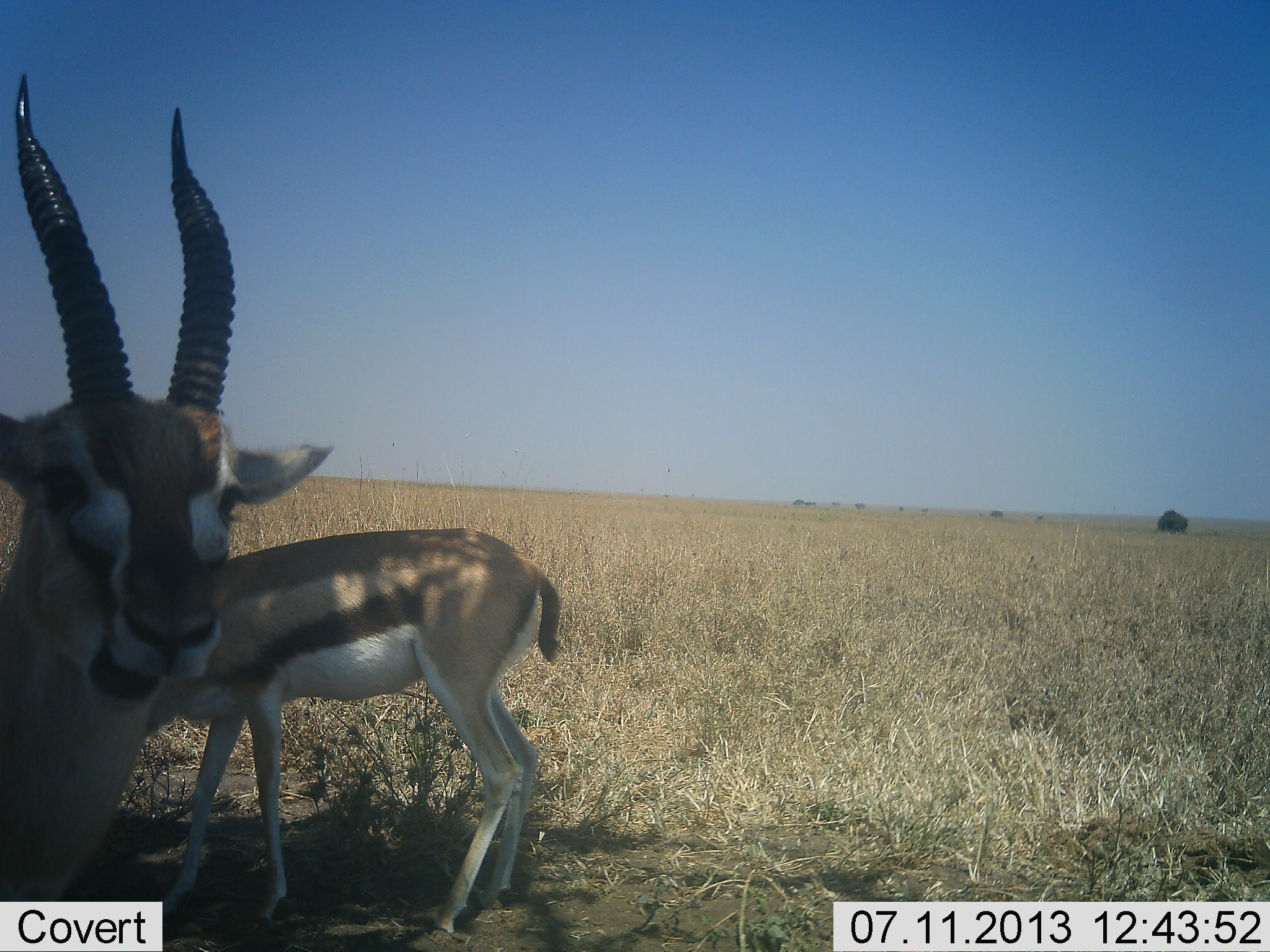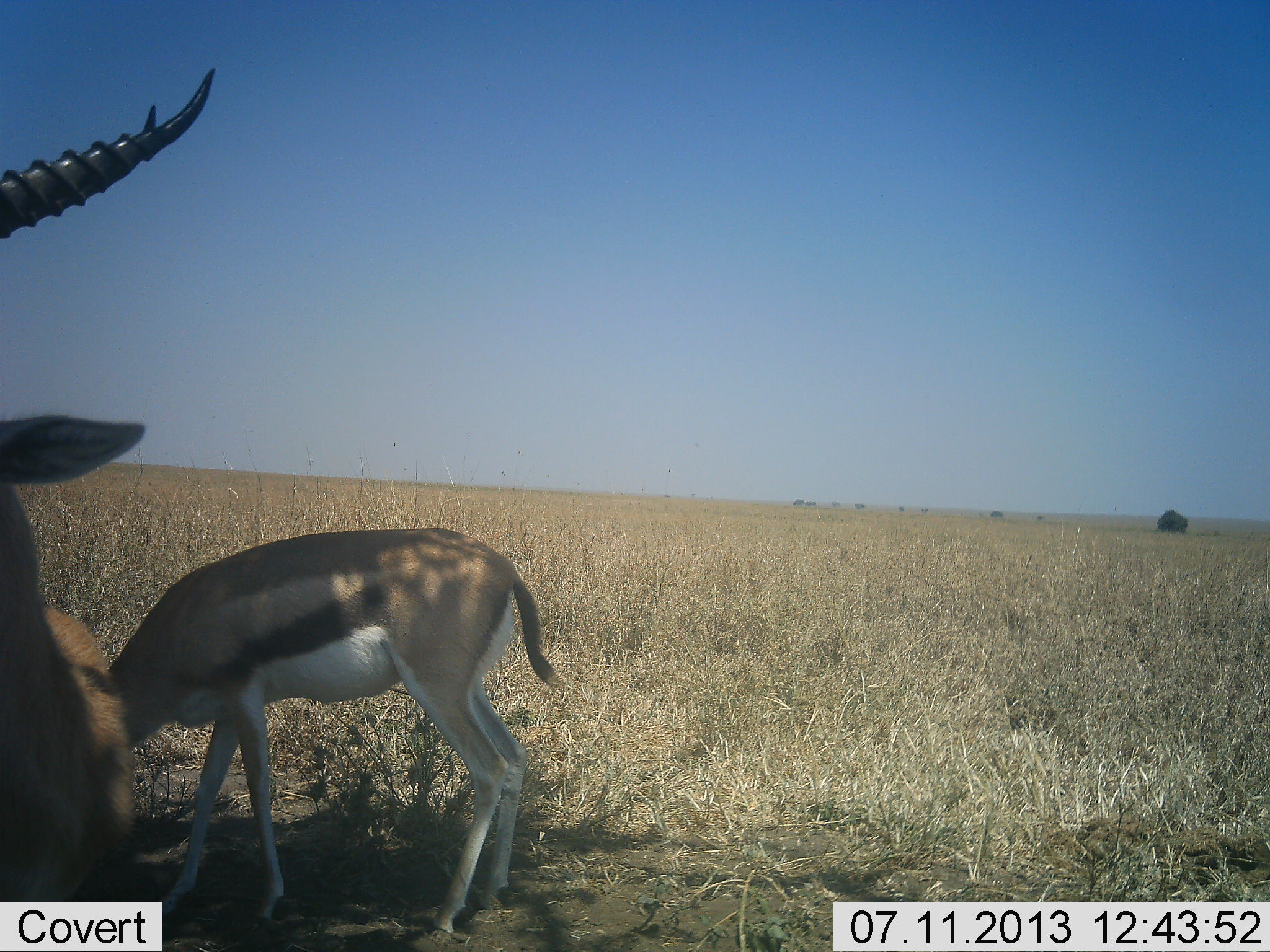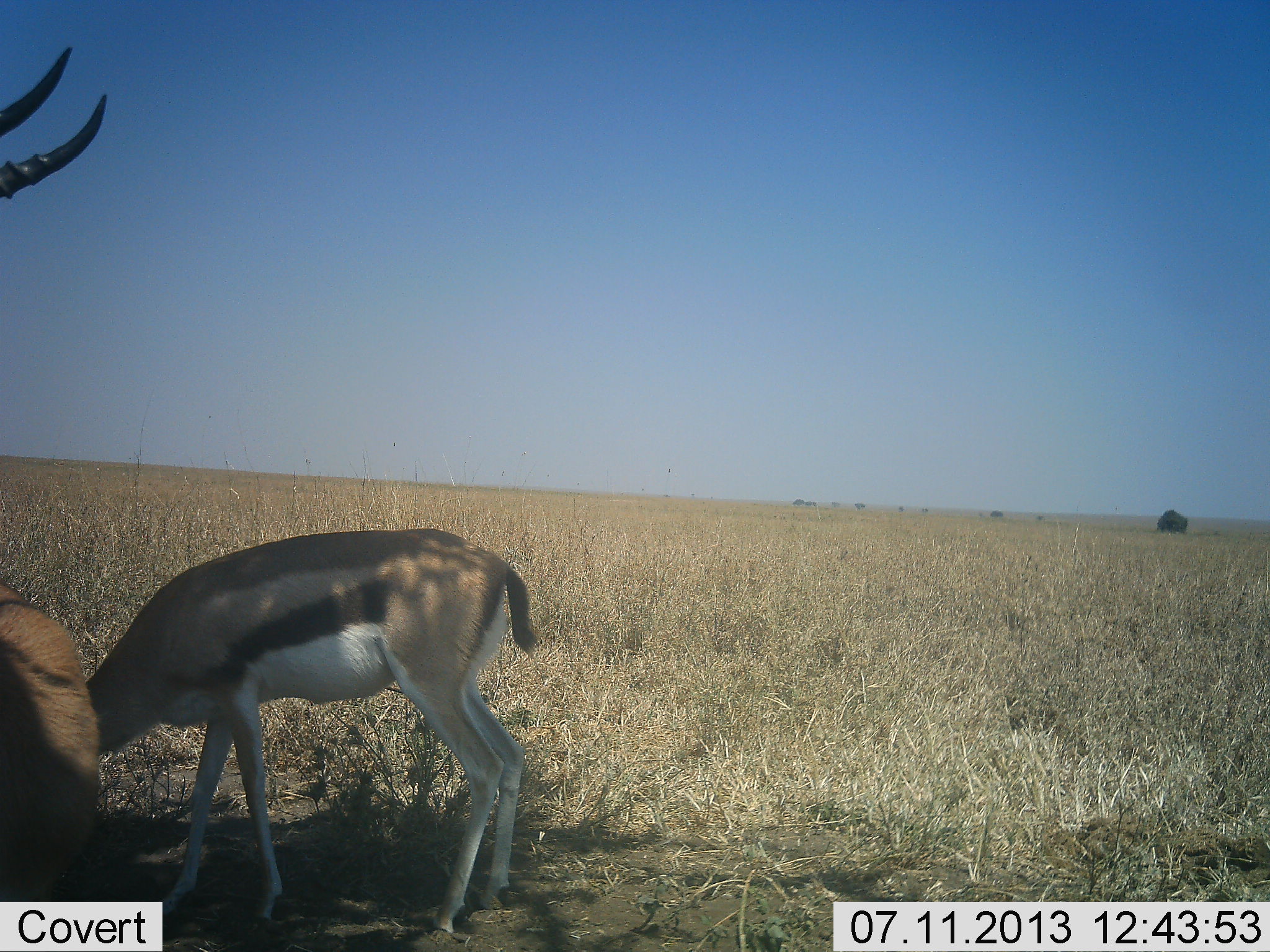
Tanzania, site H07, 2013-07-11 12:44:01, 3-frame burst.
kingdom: Animalia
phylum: Chordata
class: Mammalia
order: Artiodactyla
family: Bovidae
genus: Eudorcas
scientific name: Eudorcas thomsonii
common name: thomson's gazelle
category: gazellethomsons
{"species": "gazellethomsons (thomson's gazelle) (Eudorcas thomsonii)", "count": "2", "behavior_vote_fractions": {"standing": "70%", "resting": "0%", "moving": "9%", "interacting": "4%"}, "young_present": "0%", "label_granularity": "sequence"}